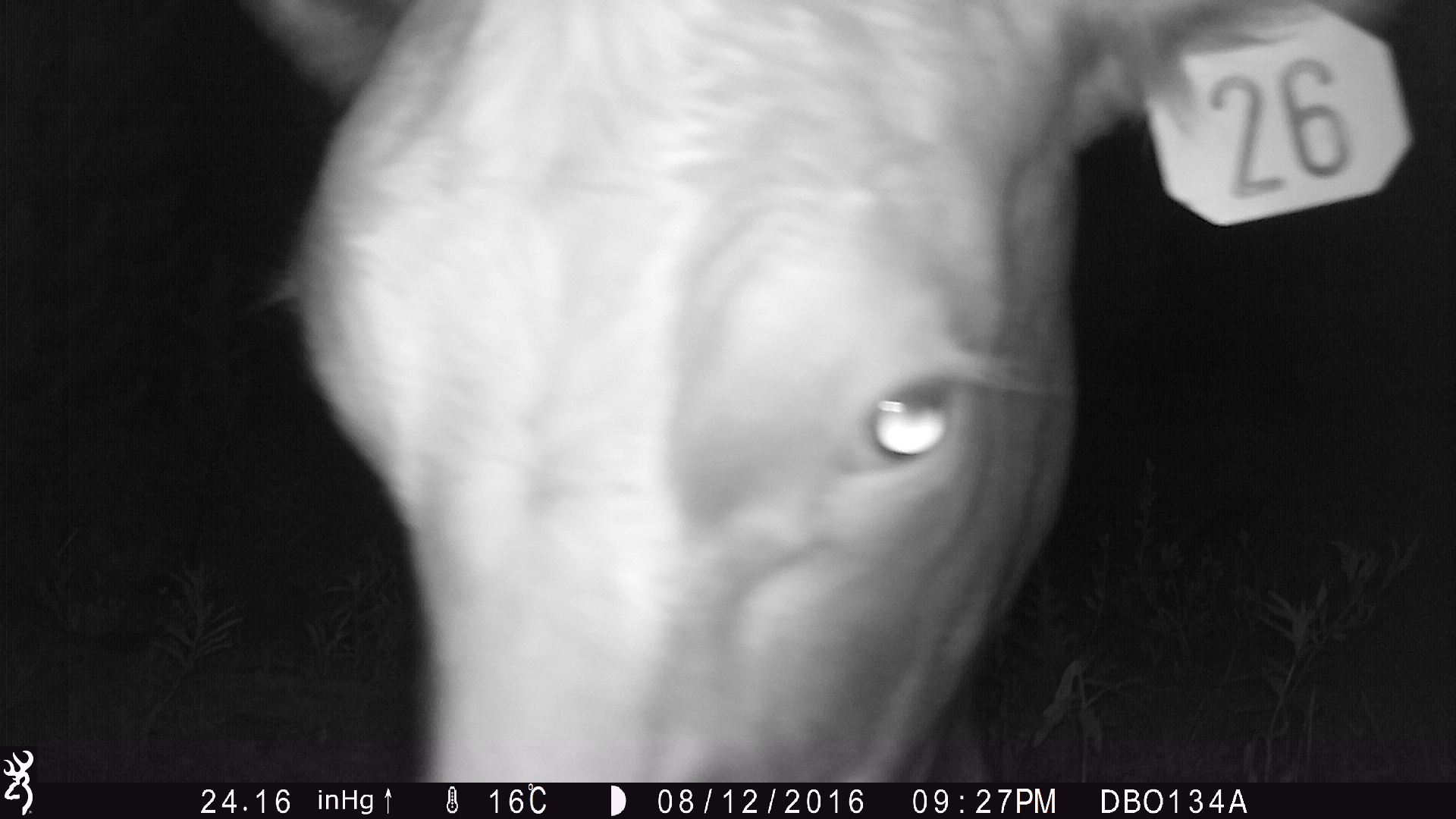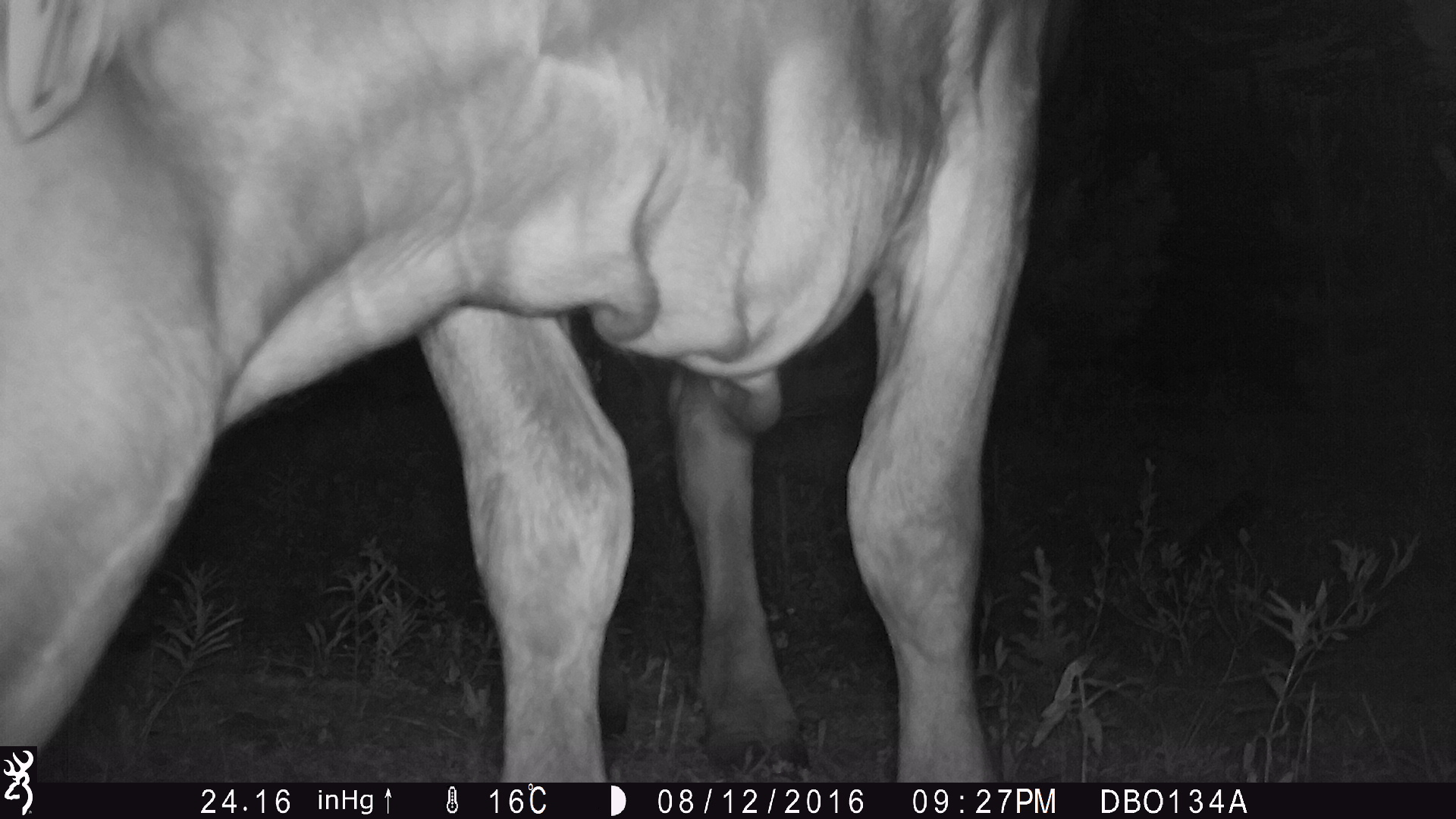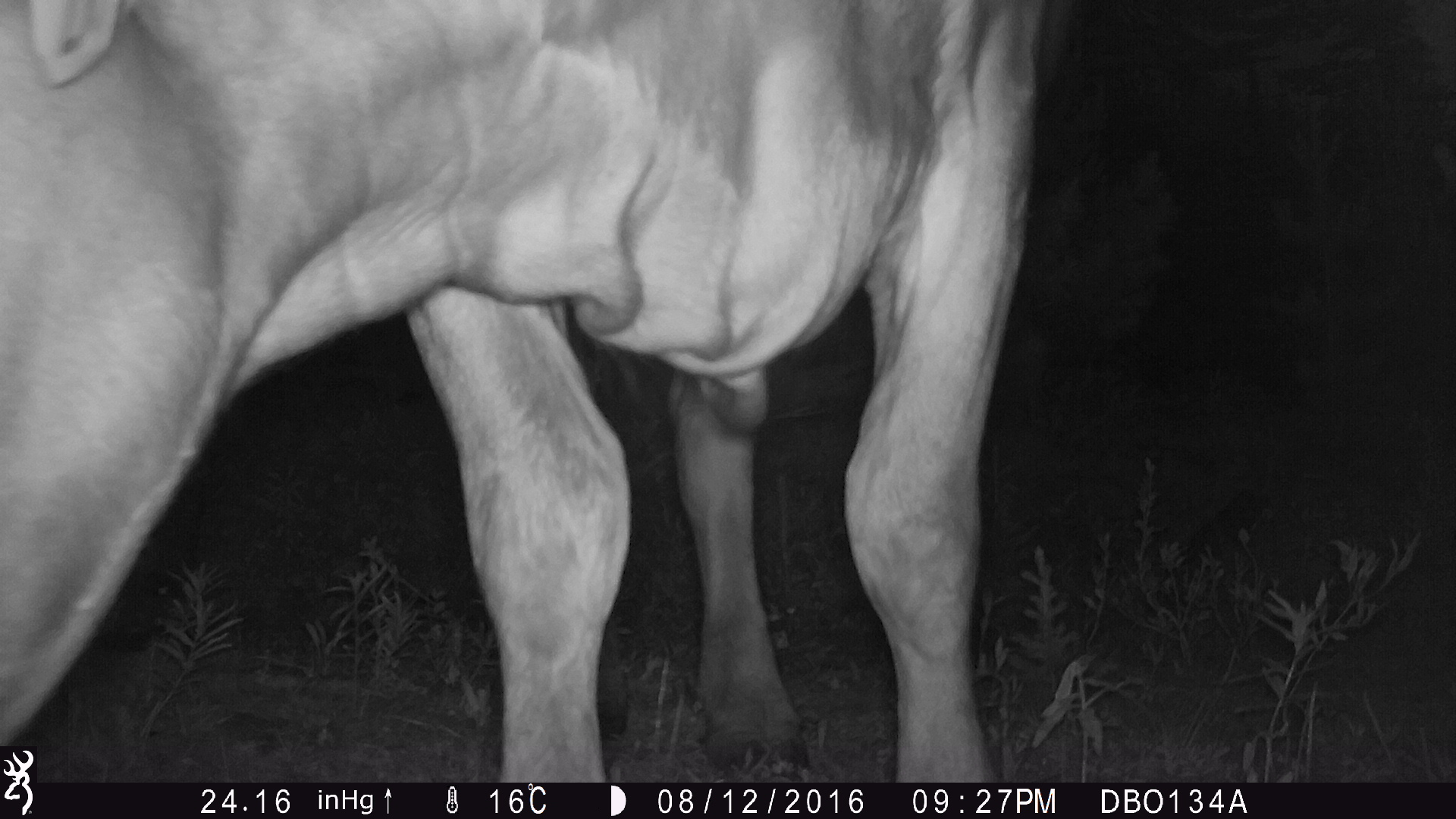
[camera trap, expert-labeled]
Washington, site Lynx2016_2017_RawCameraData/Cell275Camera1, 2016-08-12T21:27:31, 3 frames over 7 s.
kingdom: Animalia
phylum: Chordata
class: Mammalia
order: Artiodactyla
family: Bovidae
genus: Bos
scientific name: Bos taurus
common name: domestic cattle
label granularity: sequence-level